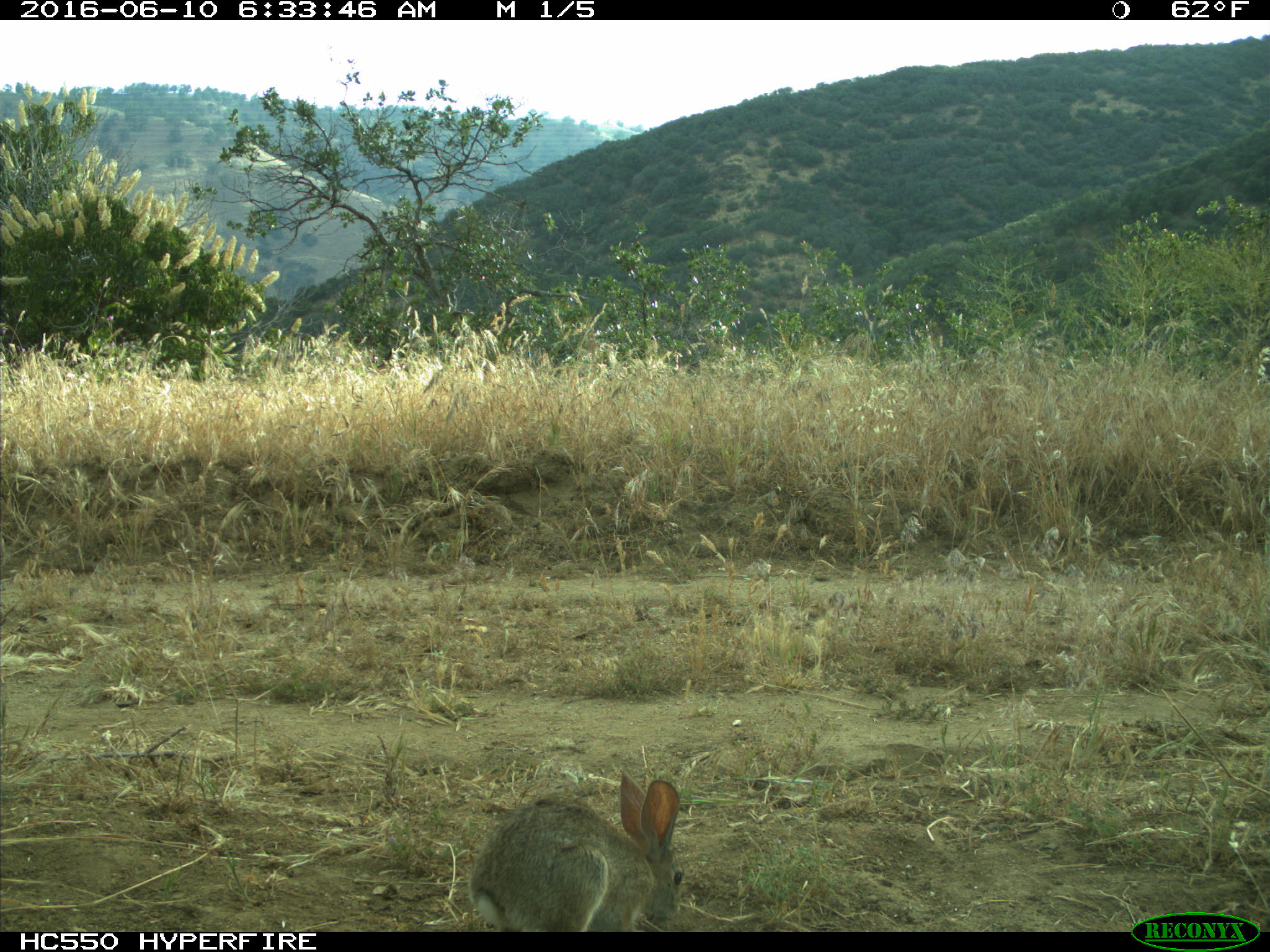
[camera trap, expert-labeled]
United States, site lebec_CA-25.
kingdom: Animalia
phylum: Chordata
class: Mammalia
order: Lagomorpha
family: Leporidae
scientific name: Leporidae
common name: rabbits and hares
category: unidentified rabbit